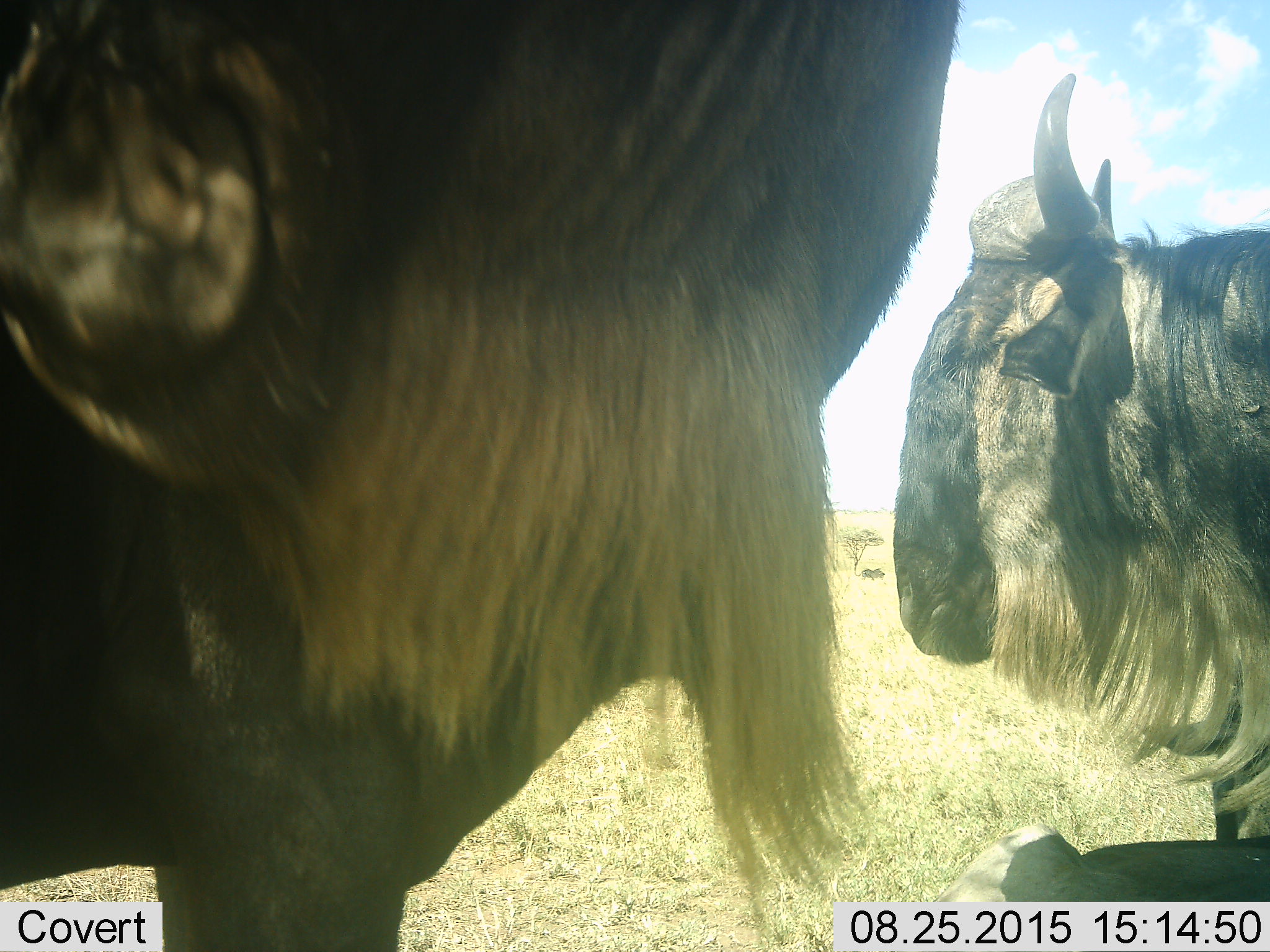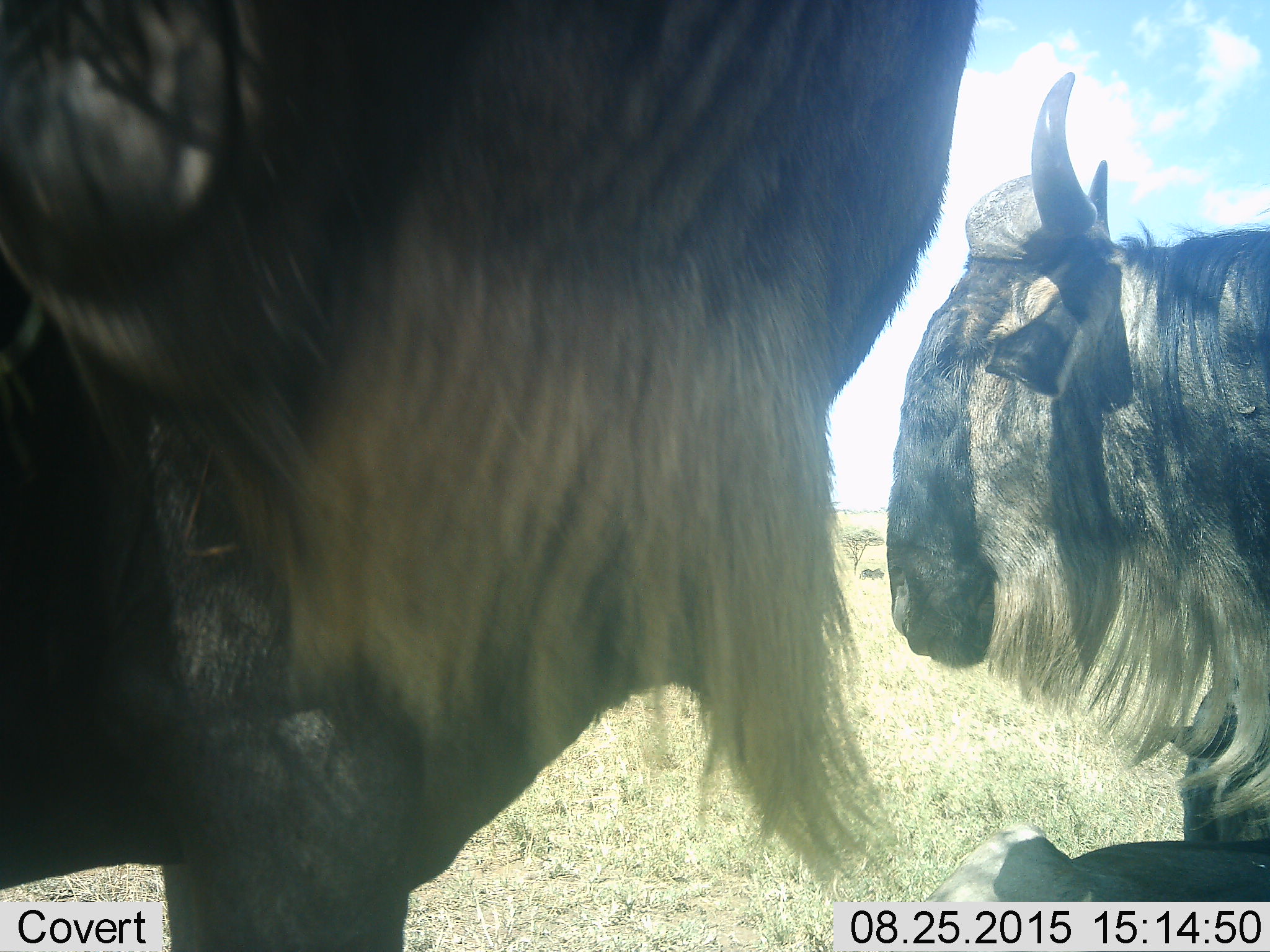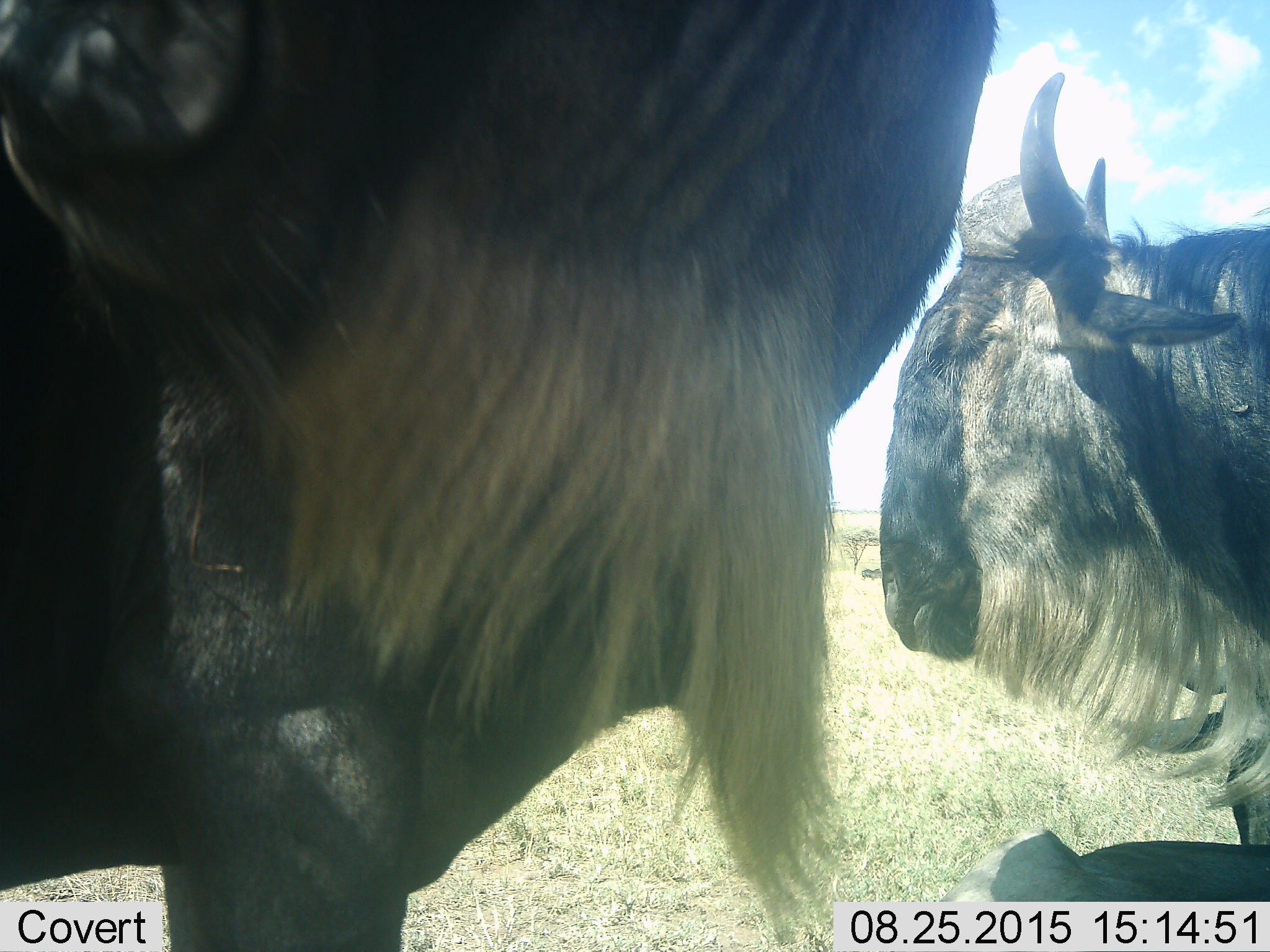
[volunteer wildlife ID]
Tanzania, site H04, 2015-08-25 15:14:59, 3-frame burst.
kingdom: Animalia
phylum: Chordata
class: Mammalia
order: Artiodactyla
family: Bovidae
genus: Connochaetes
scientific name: Connochaetes taurinus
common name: blue wildebeest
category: wildebeest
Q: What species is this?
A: Wildebeest (blue wildebeest) (Connochaetes taurinus).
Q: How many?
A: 2.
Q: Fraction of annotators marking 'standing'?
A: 100%.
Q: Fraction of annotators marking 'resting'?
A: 0%.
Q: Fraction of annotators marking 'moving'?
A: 0%.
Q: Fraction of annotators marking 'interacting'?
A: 0%.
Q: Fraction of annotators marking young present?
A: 11%.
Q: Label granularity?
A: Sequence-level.